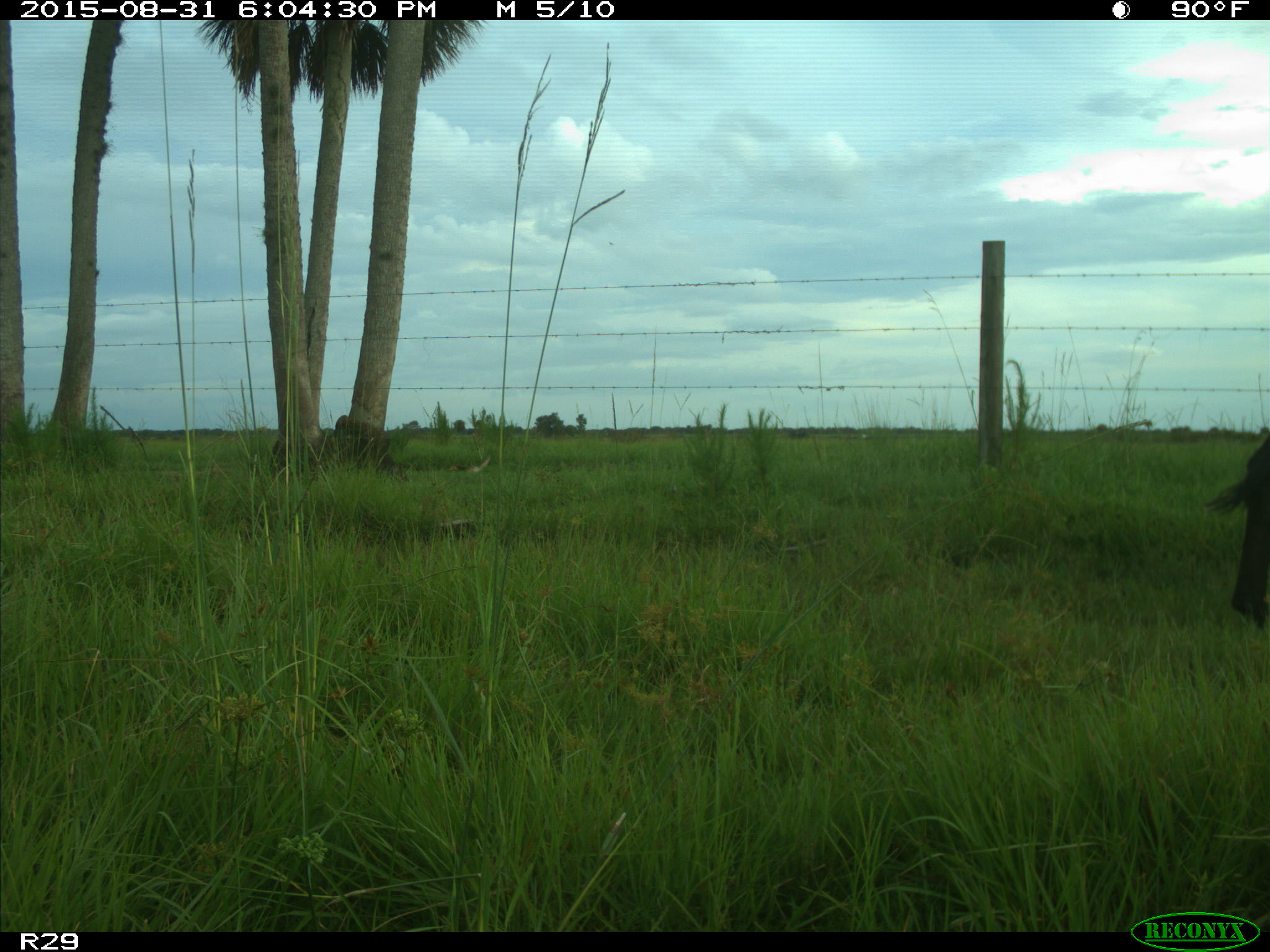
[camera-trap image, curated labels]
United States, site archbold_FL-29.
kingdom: Animalia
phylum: Chordata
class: Mammalia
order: Artiodactyla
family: Bovidae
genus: Bos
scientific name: Bos taurus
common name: domestic cow